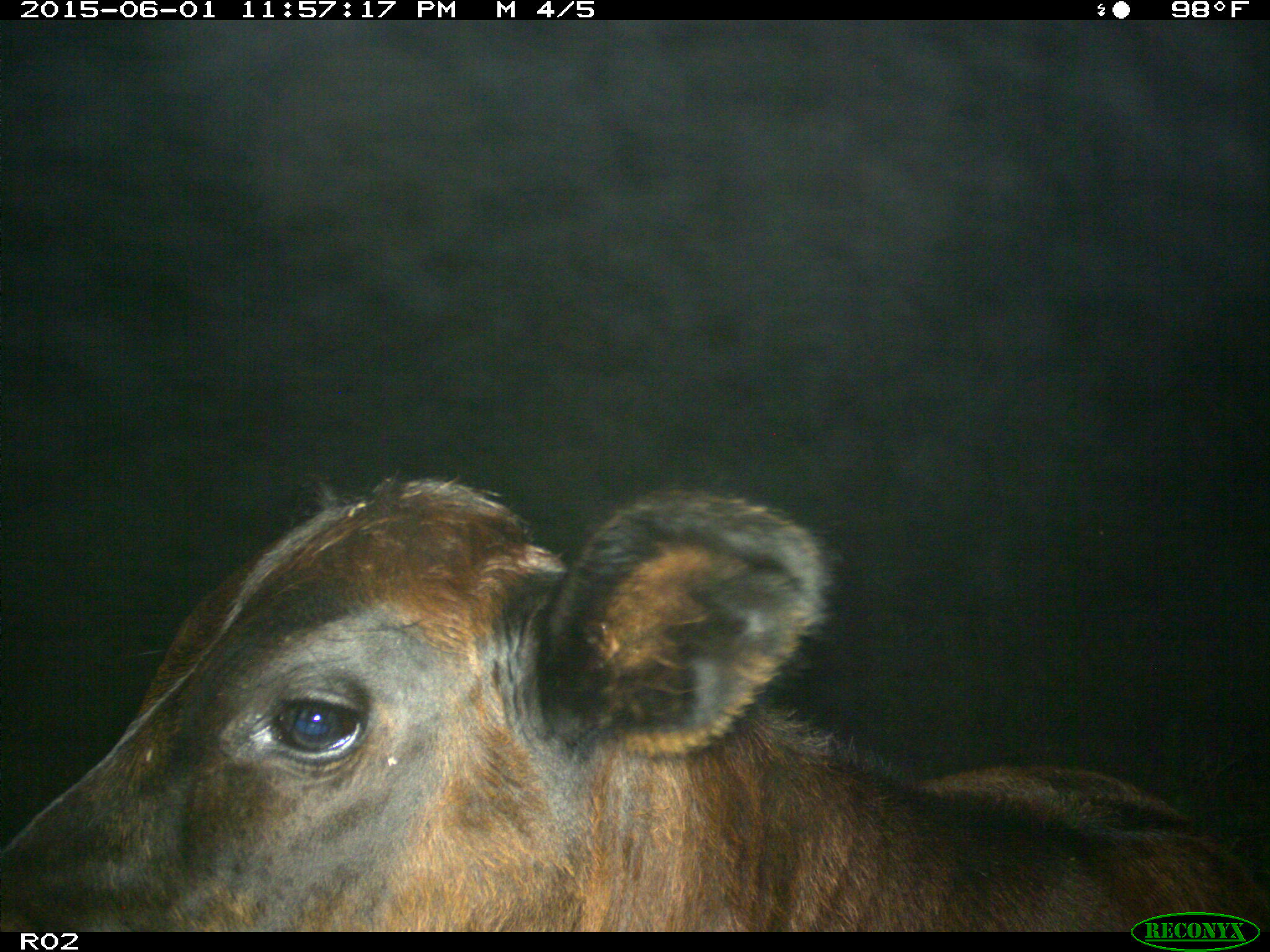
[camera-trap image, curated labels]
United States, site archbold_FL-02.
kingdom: Animalia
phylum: Chordata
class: Mammalia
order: Artiodactyla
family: Bovidae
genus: Bos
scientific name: Bos taurus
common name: domestic cow